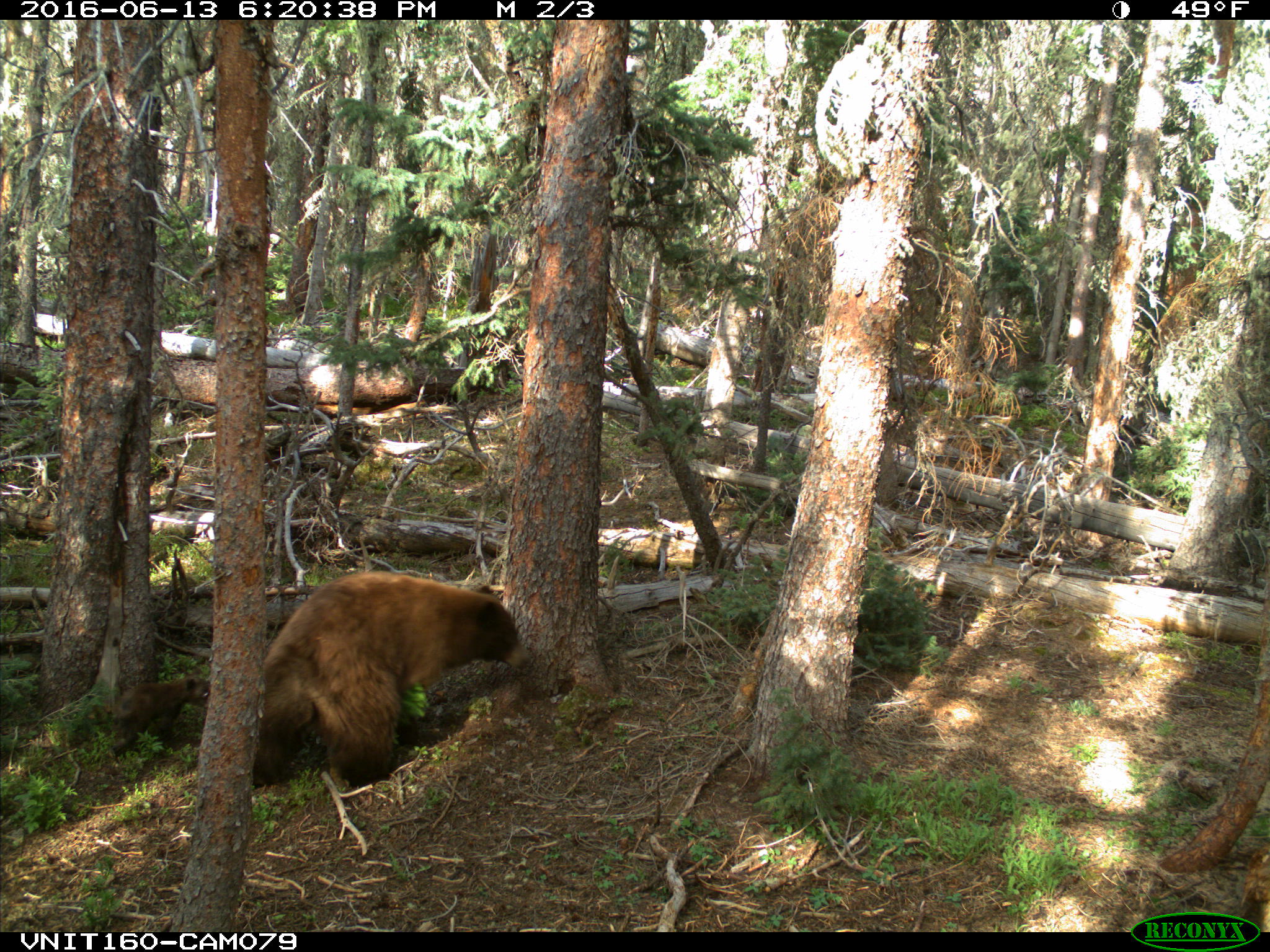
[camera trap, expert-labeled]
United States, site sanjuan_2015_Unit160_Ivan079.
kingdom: Animalia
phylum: Chordata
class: Mammalia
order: Carnivora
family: Ursidae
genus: Ursus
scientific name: Ursus americanus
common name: american black bear